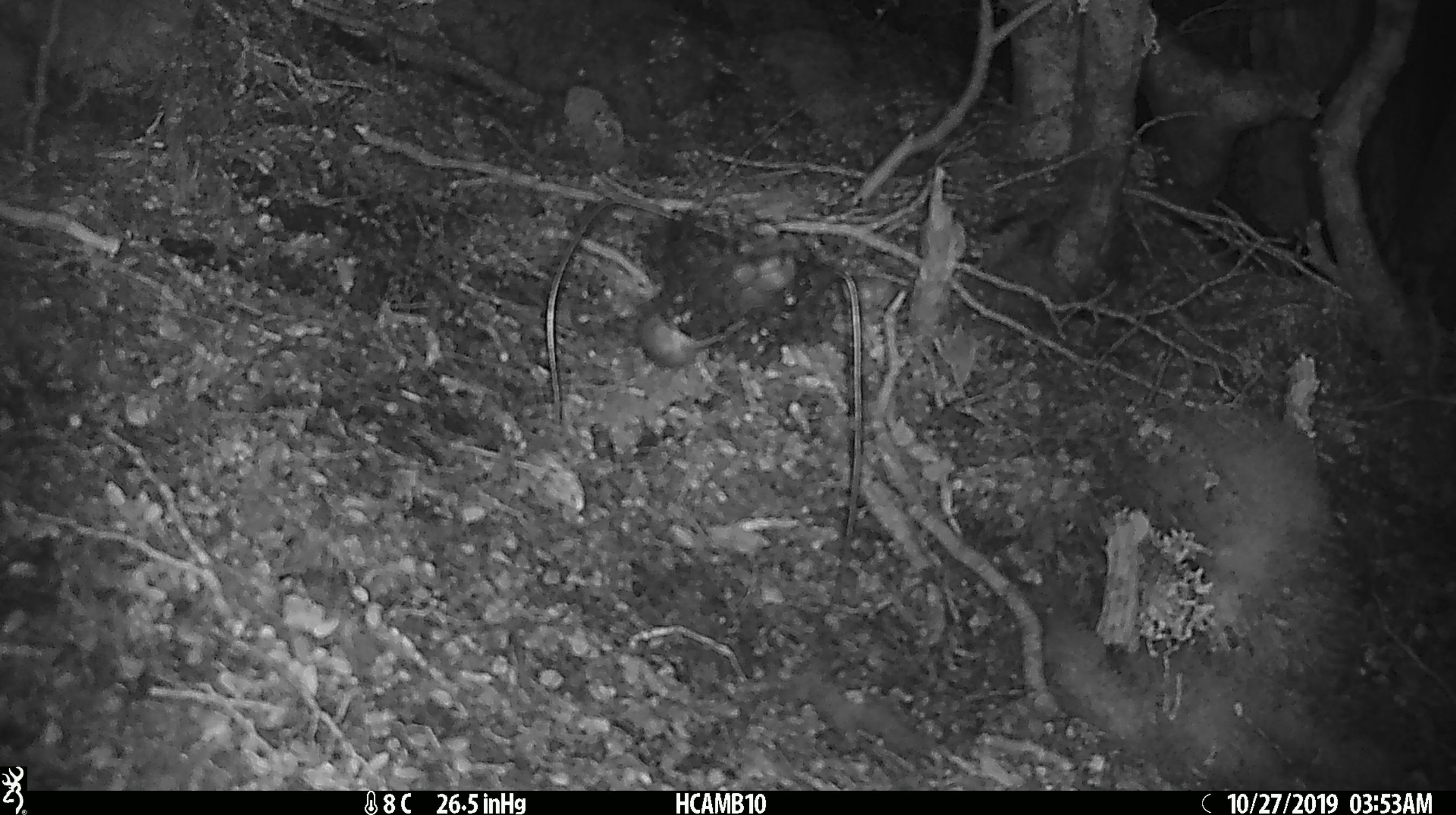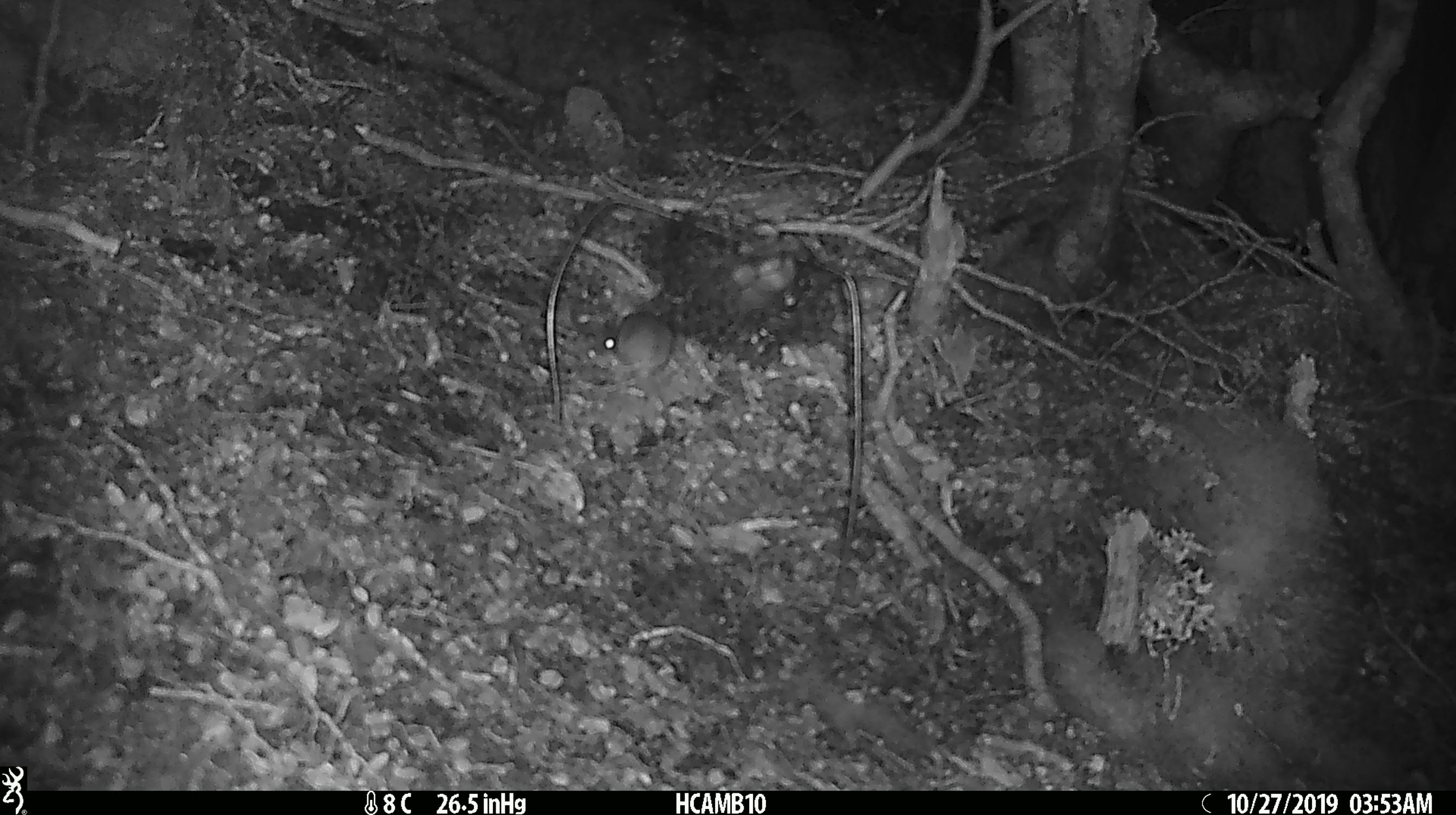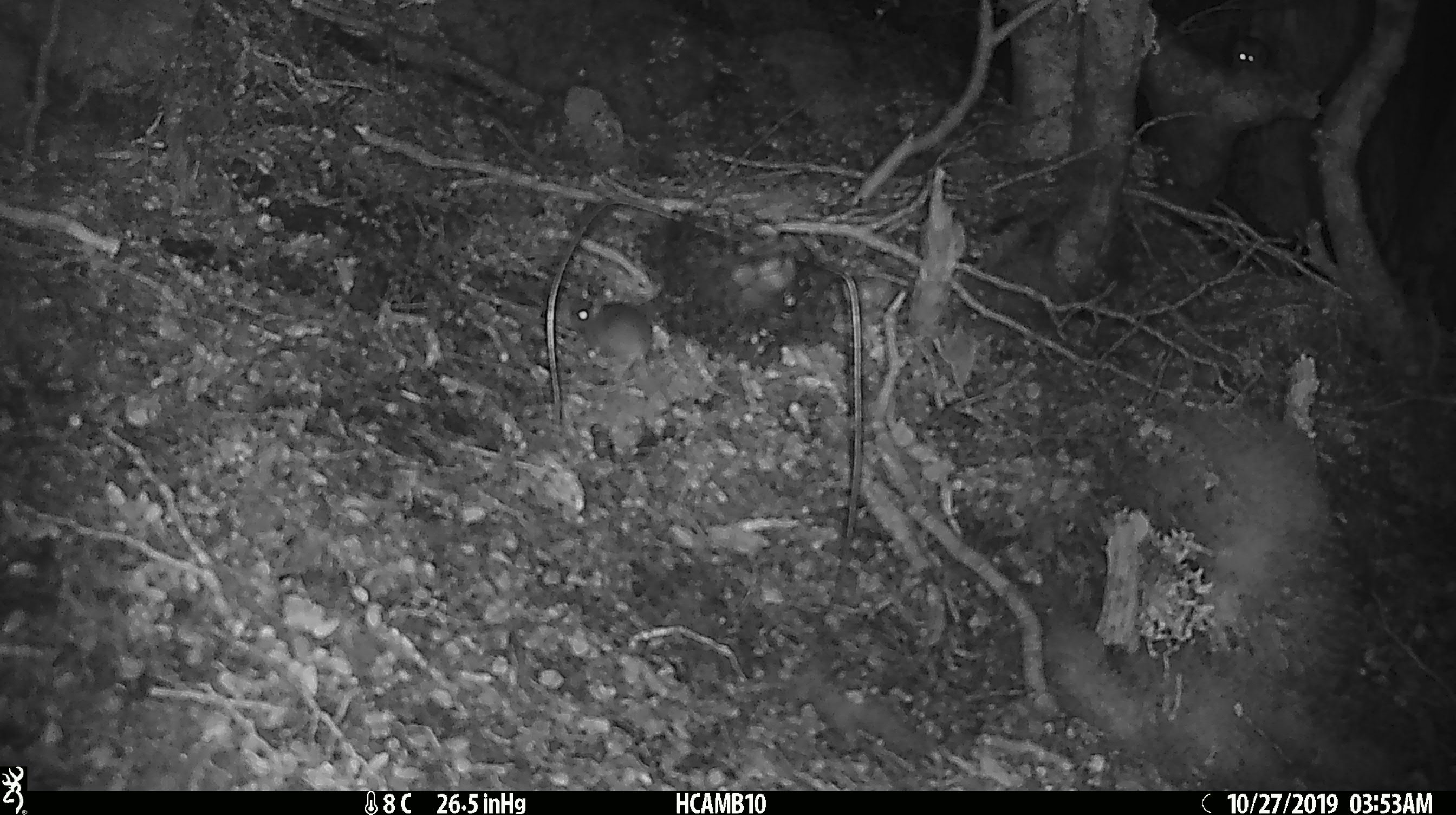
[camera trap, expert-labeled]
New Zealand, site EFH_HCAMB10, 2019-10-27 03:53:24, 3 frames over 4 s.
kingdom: Animalia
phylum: Chordata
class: Mammalia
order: Rodentia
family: Muridae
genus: Mus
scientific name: Mus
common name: mouse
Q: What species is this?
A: Mouse (Mus).